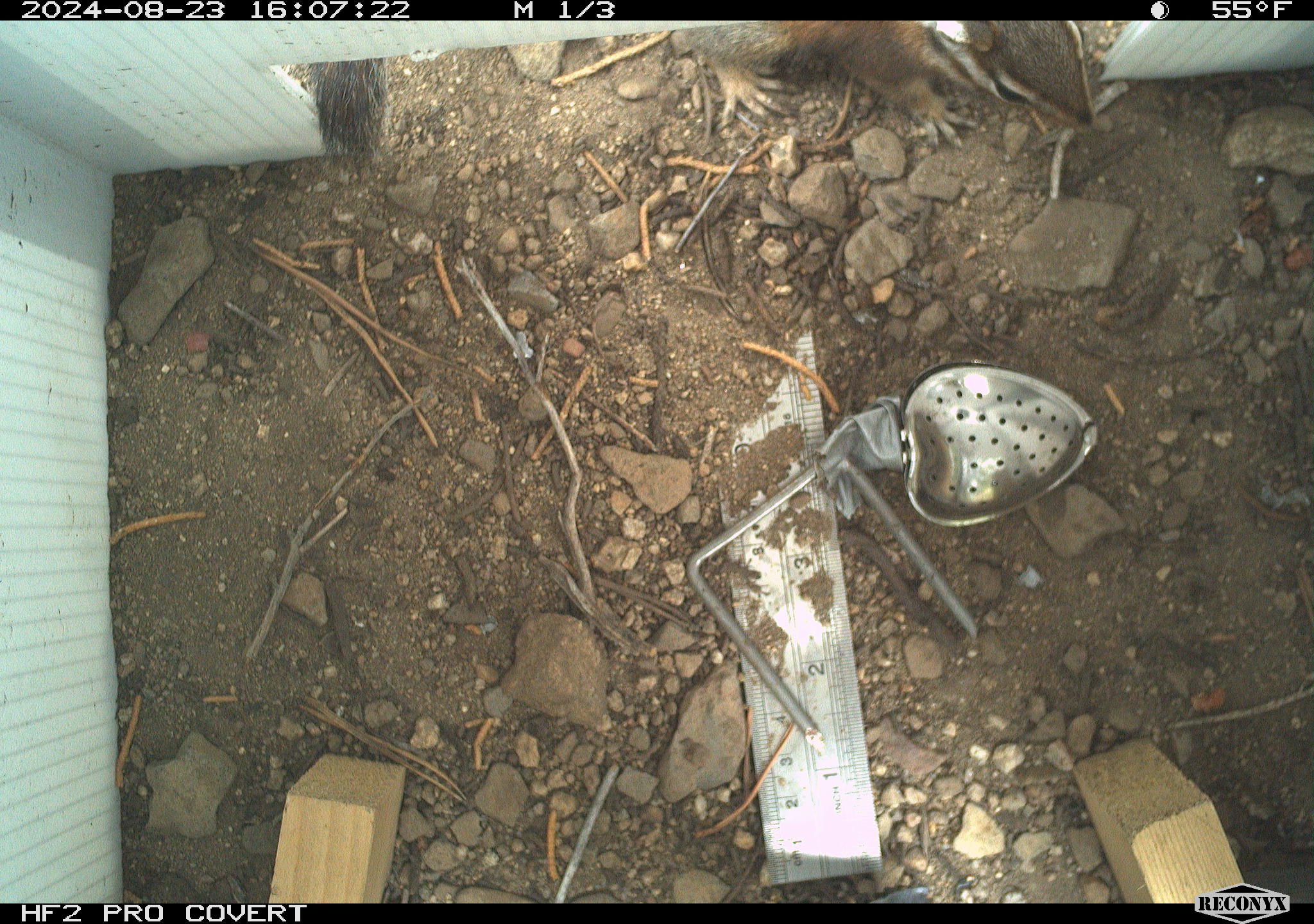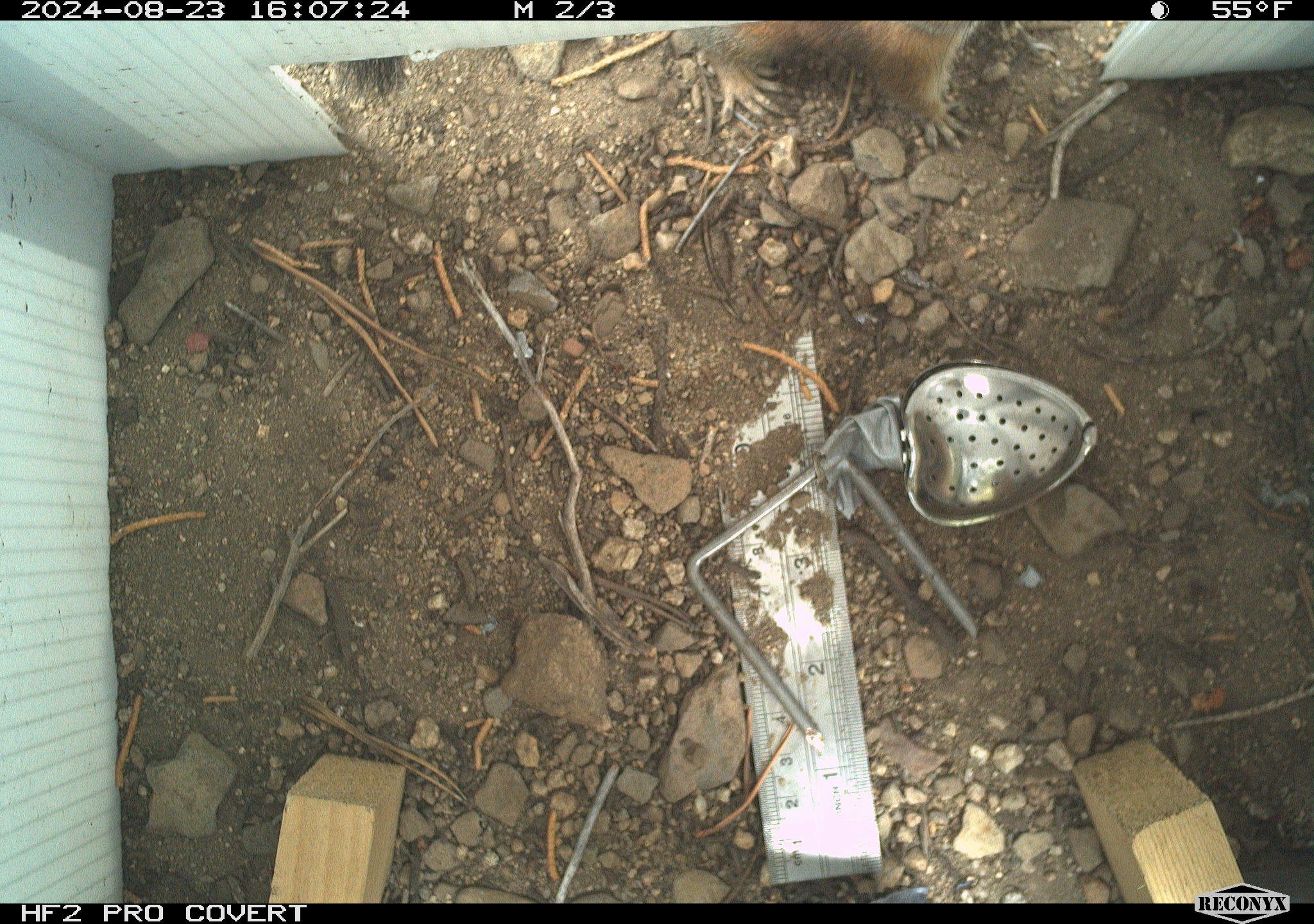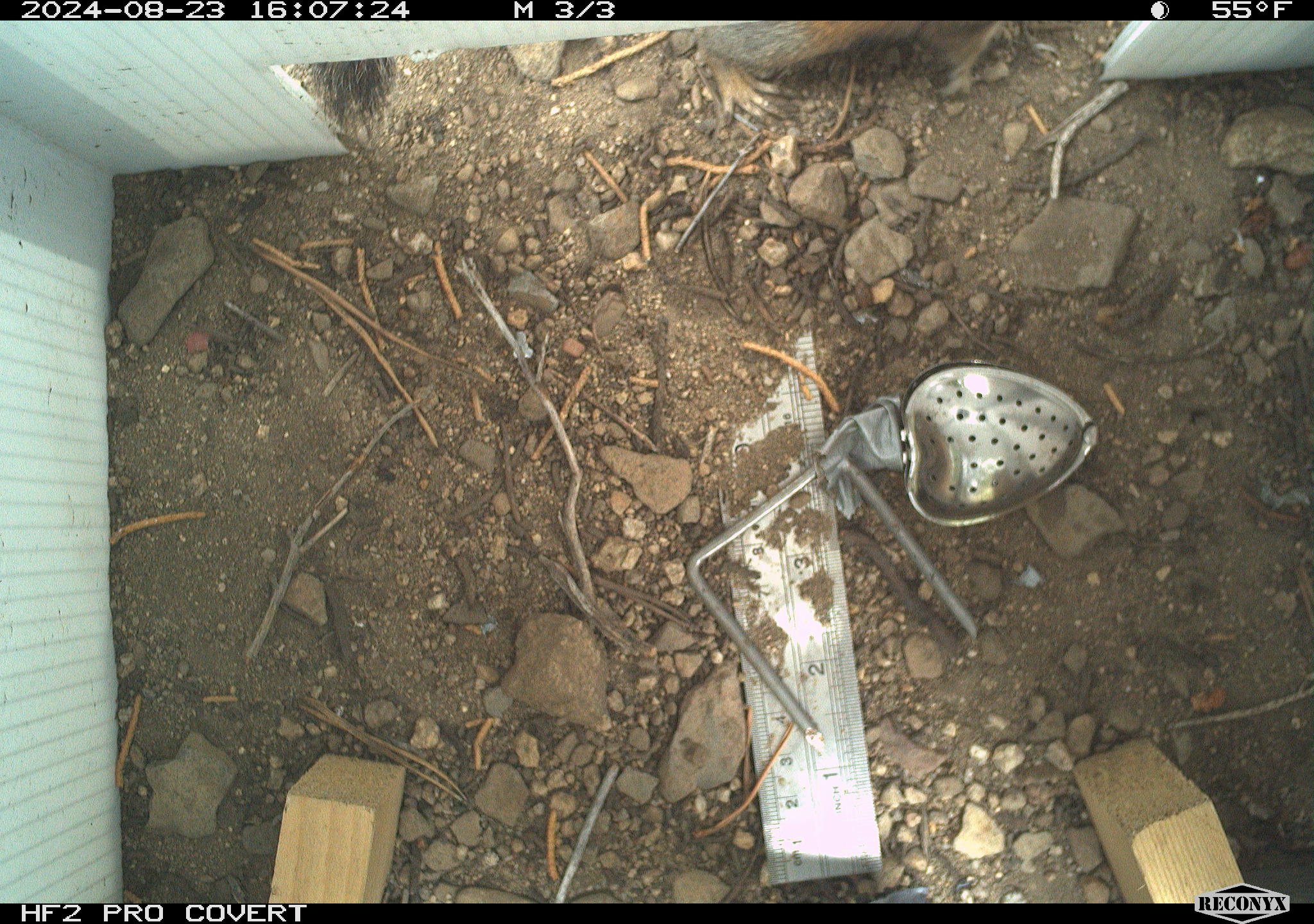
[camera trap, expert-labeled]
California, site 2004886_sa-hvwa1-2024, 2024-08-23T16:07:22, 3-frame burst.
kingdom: Animalia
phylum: Chordata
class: Mammalia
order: Rodentia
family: Sciuridae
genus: Neotamias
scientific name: Neotamias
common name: western chipmunks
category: neotamias species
Neotamias species (western chipmunks) (Neotamias).